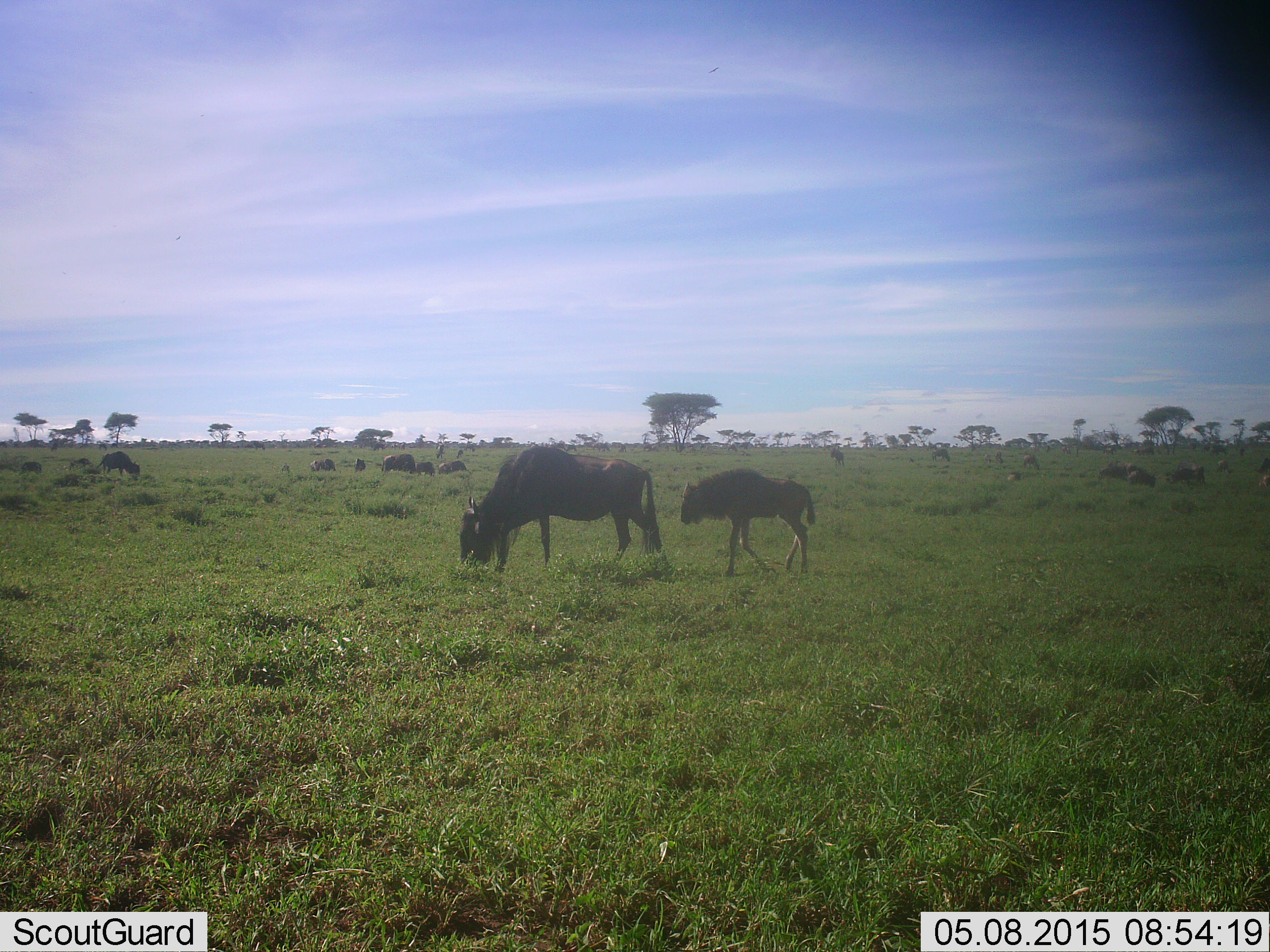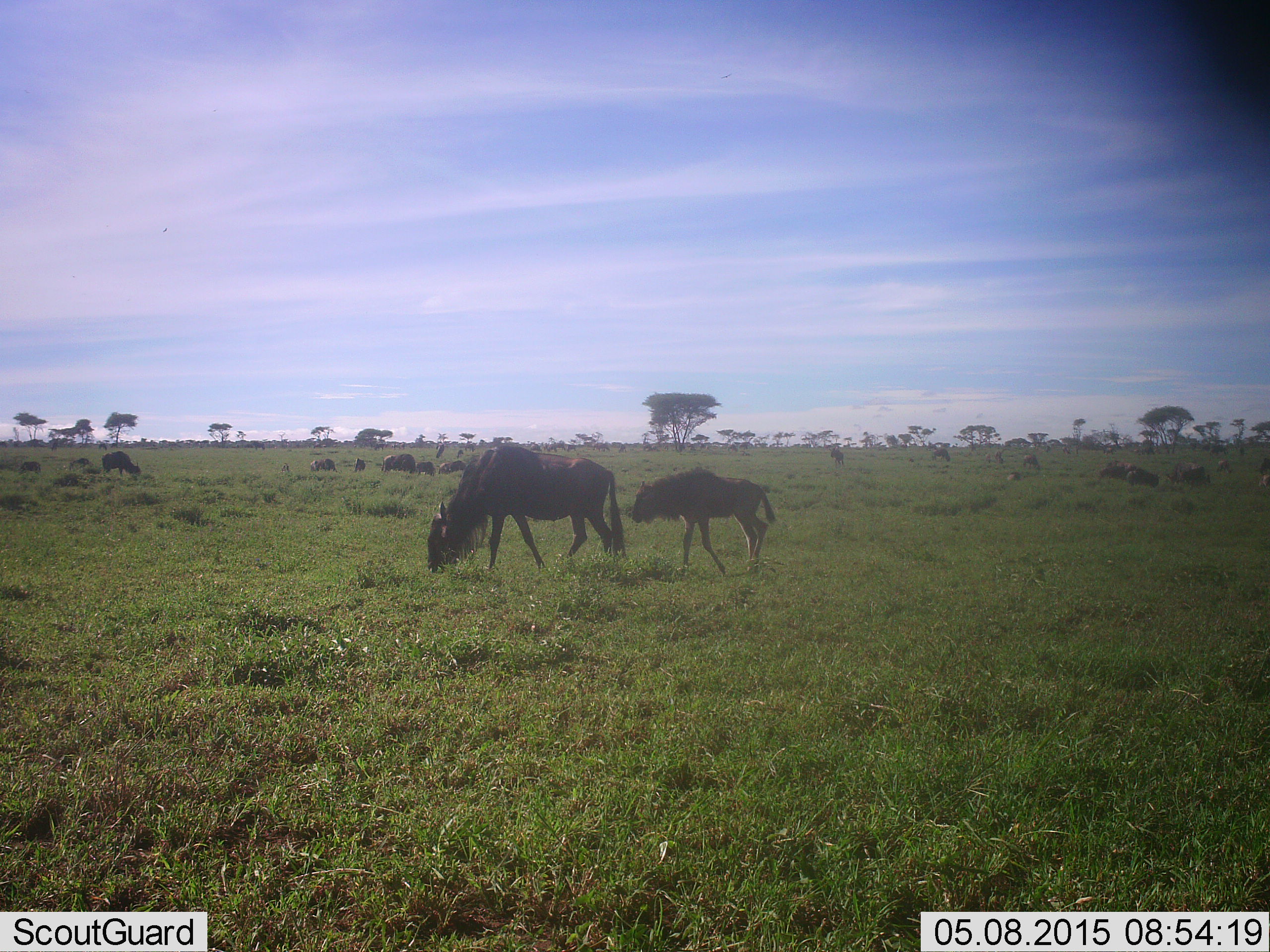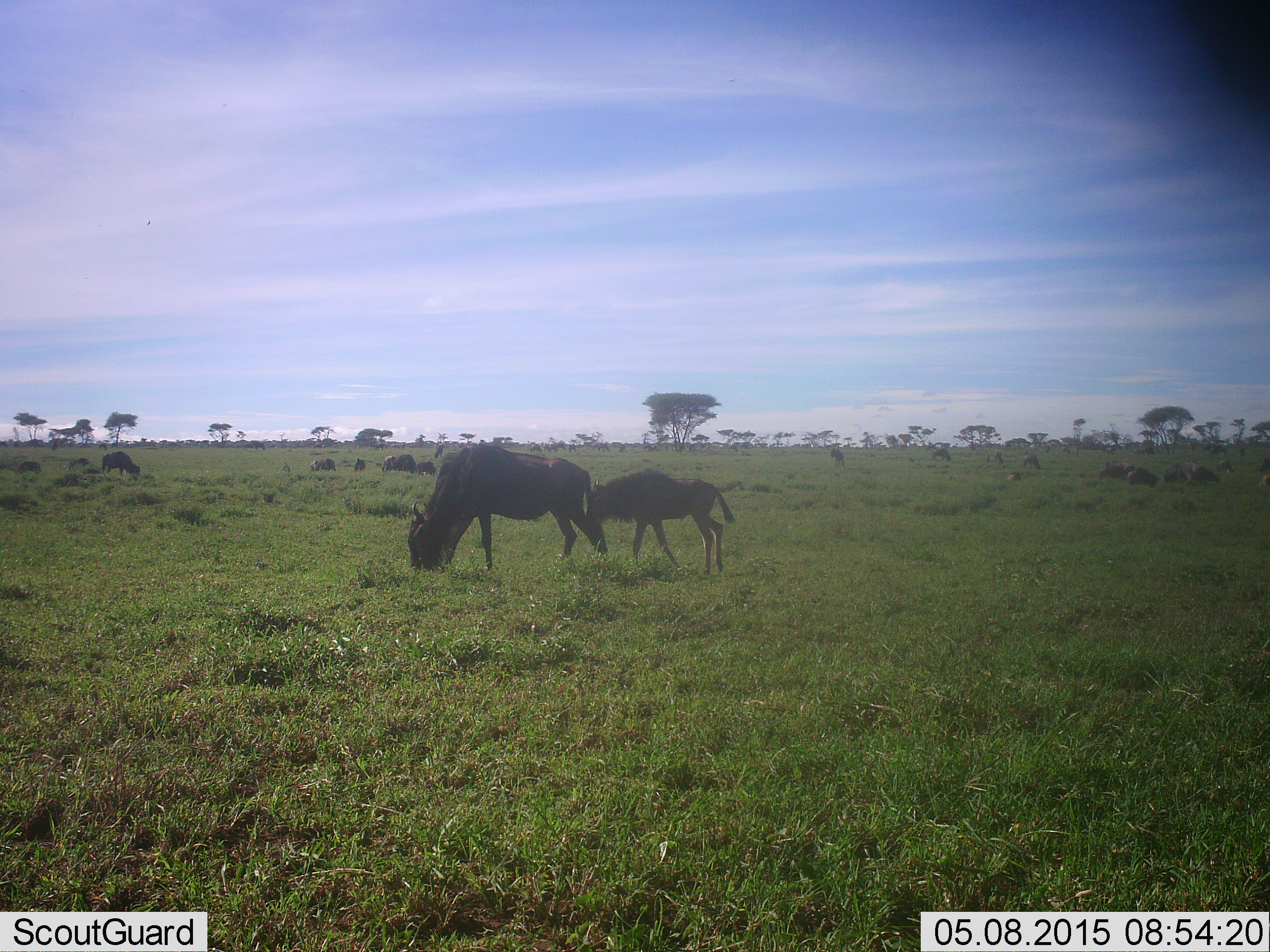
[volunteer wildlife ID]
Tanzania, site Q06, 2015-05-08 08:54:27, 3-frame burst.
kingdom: Animalia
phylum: Chordata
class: Mammalia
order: Artiodactyla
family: Bovidae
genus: Connochaetes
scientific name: Connochaetes taurinus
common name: blue wildebeest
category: wildebeest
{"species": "wildebeest (blue wildebeest) (Connochaetes taurinus)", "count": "11-50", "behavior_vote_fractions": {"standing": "30%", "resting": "30%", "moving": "50%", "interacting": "0%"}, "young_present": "80%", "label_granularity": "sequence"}